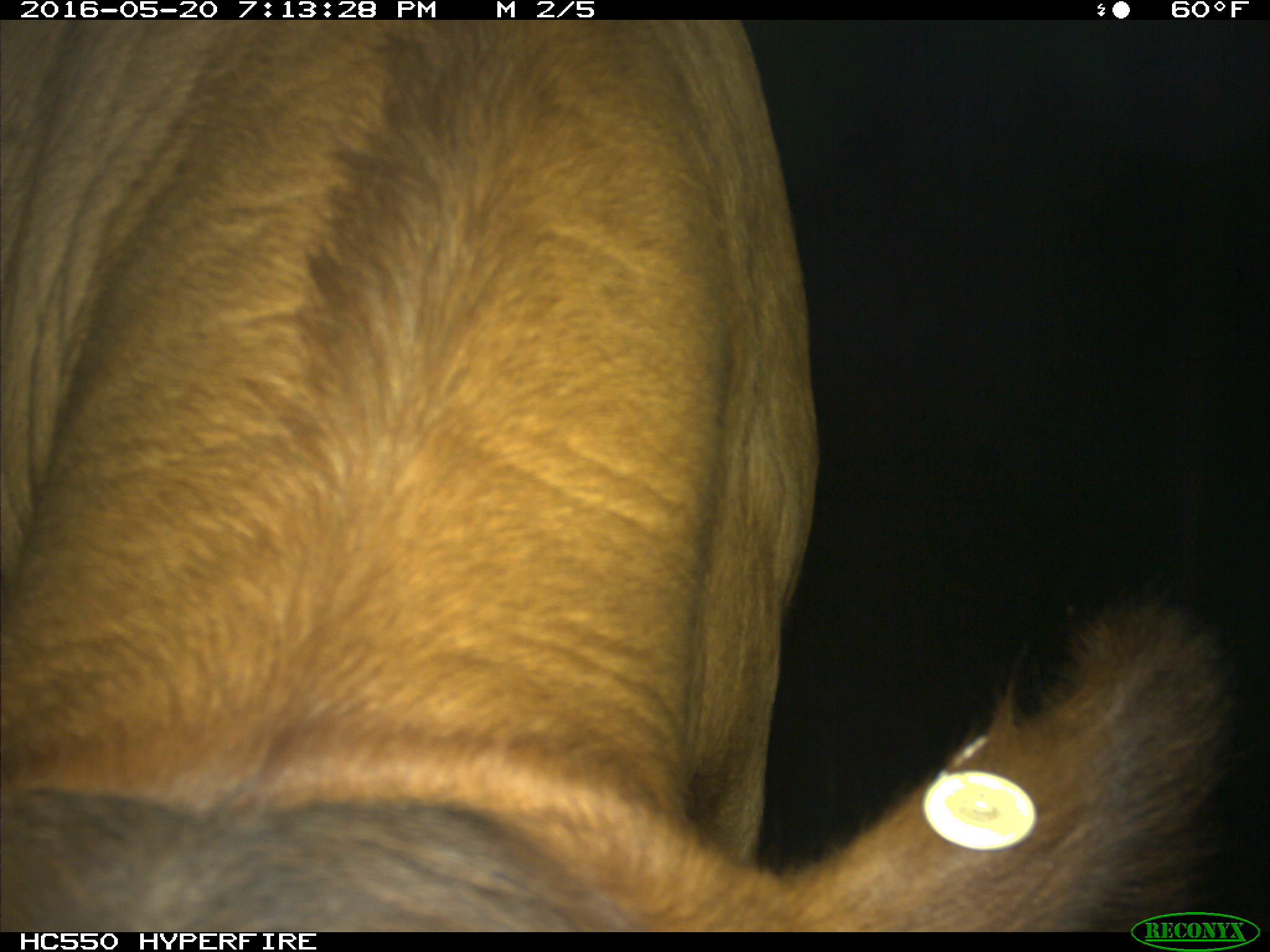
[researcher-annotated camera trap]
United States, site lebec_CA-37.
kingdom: Animalia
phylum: Chordata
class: Mammalia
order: Artiodactyla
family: Bovidae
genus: Bos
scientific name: Bos taurus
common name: domestic cow